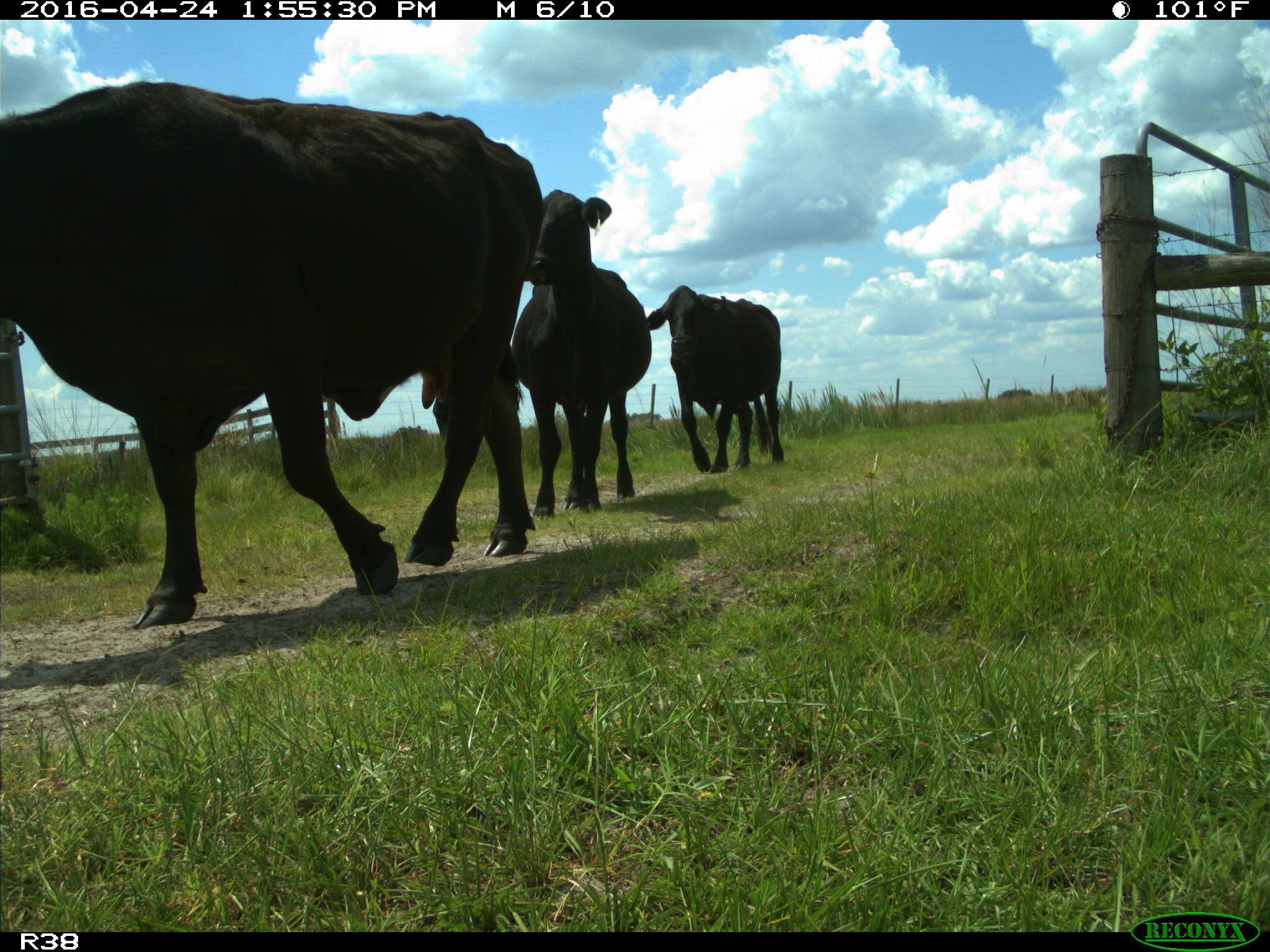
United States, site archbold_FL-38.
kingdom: Animalia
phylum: Chordata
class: Mammalia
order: Artiodactyla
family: Bovidae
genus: Bos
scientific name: Bos taurus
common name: domestic cow